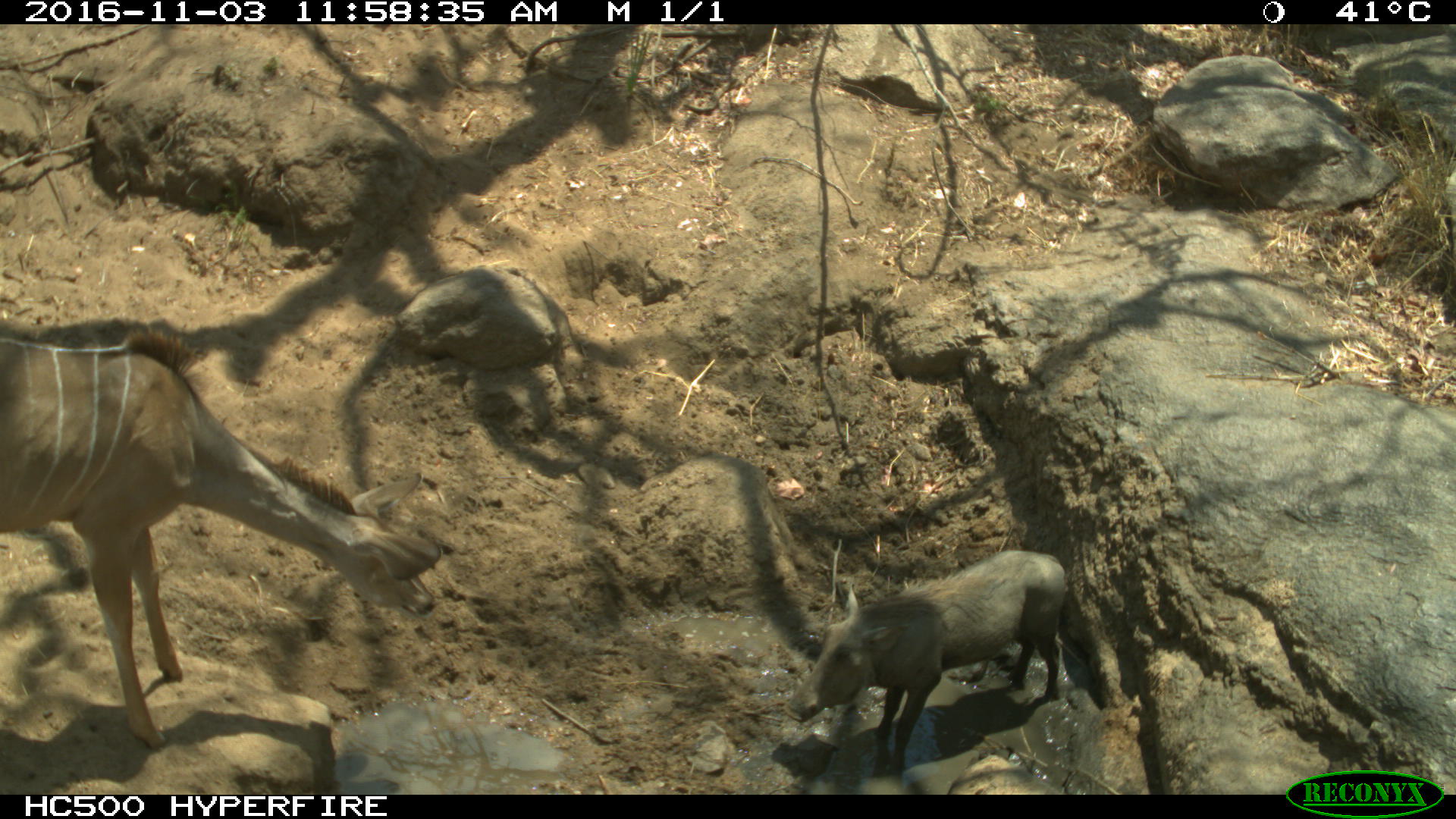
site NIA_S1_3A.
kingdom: Animalia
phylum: Chordata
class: Mammalia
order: Artiodactyla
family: Bovidae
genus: Tragelaphus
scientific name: Tragelaphus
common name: kudu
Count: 1.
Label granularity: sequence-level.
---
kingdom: Animalia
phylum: Chordata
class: Mammalia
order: Artiodactyla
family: Suidae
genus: Phacochoerus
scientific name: Phacochoerus africanus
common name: warthog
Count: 1.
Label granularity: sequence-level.